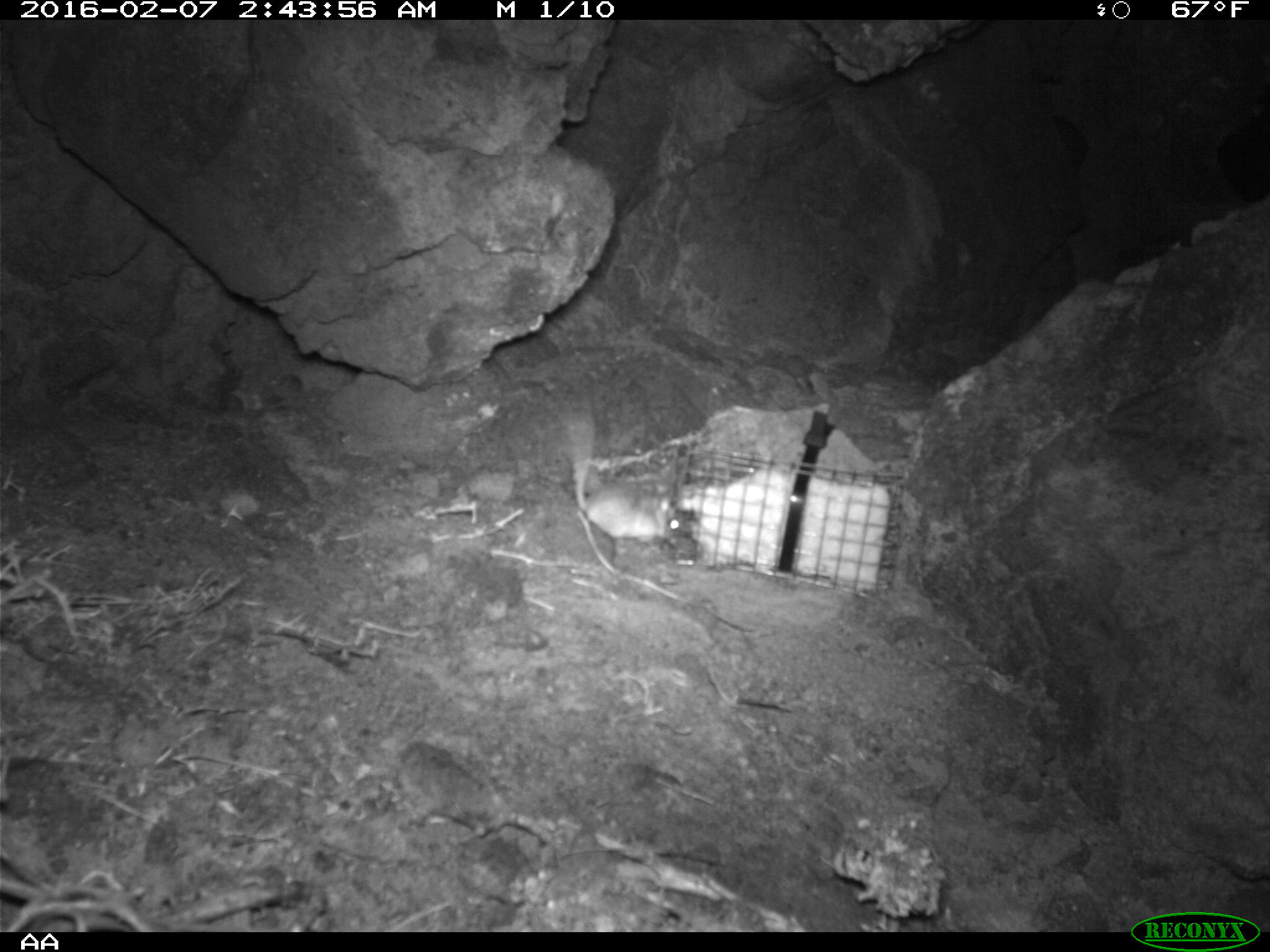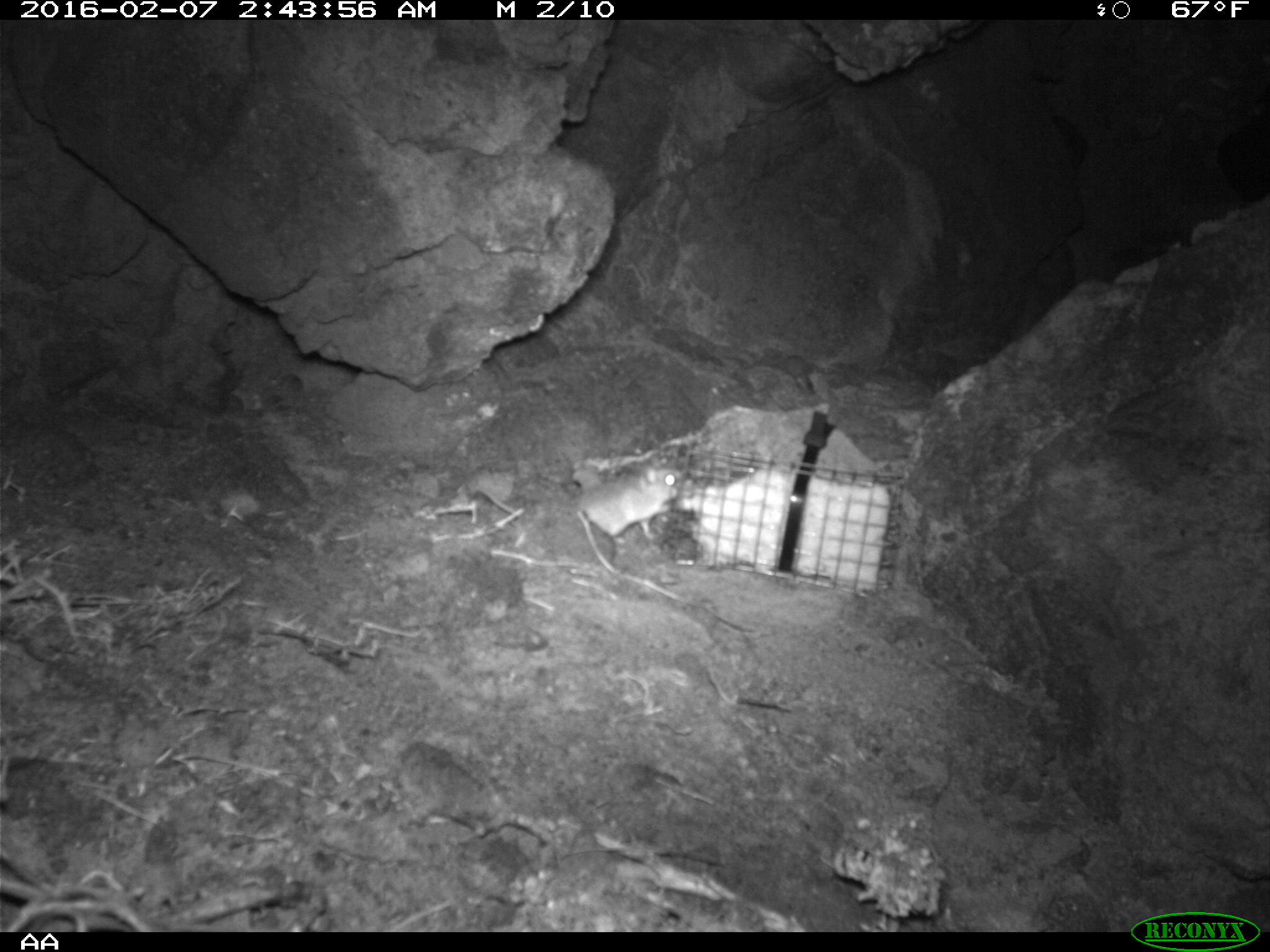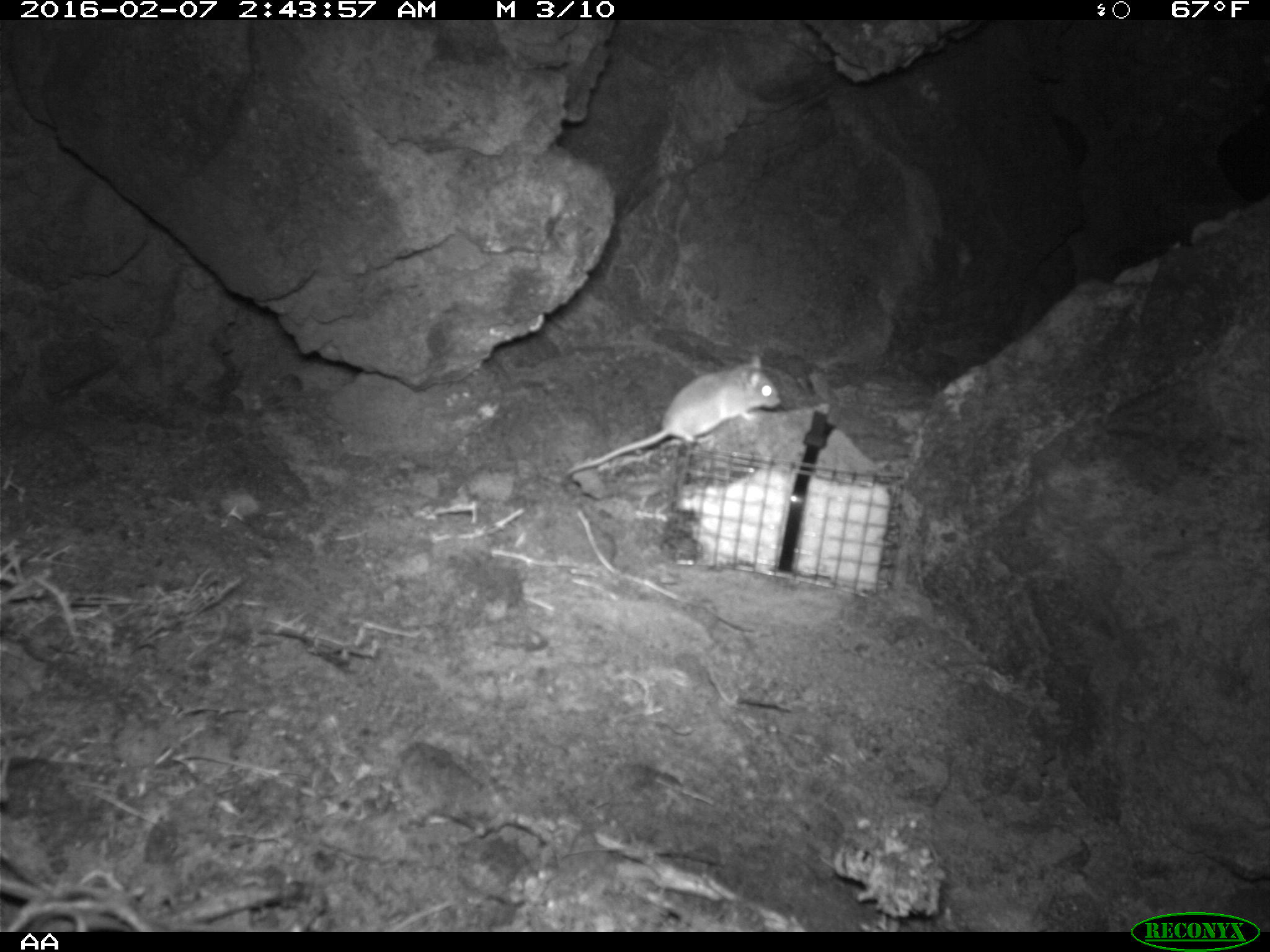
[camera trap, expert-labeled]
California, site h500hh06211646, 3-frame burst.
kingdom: Animalia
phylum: Chordata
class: Mammalia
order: Rodentia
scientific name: Rodentia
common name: rodent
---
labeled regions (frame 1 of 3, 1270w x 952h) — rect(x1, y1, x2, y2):
rodent: rect(554, 406, 686, 553)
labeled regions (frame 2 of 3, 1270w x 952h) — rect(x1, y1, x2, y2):
rodent: rect(585, 462, 678, 553)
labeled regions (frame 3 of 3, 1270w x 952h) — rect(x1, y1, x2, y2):
rodent: rect(567, 354, 781, 477)